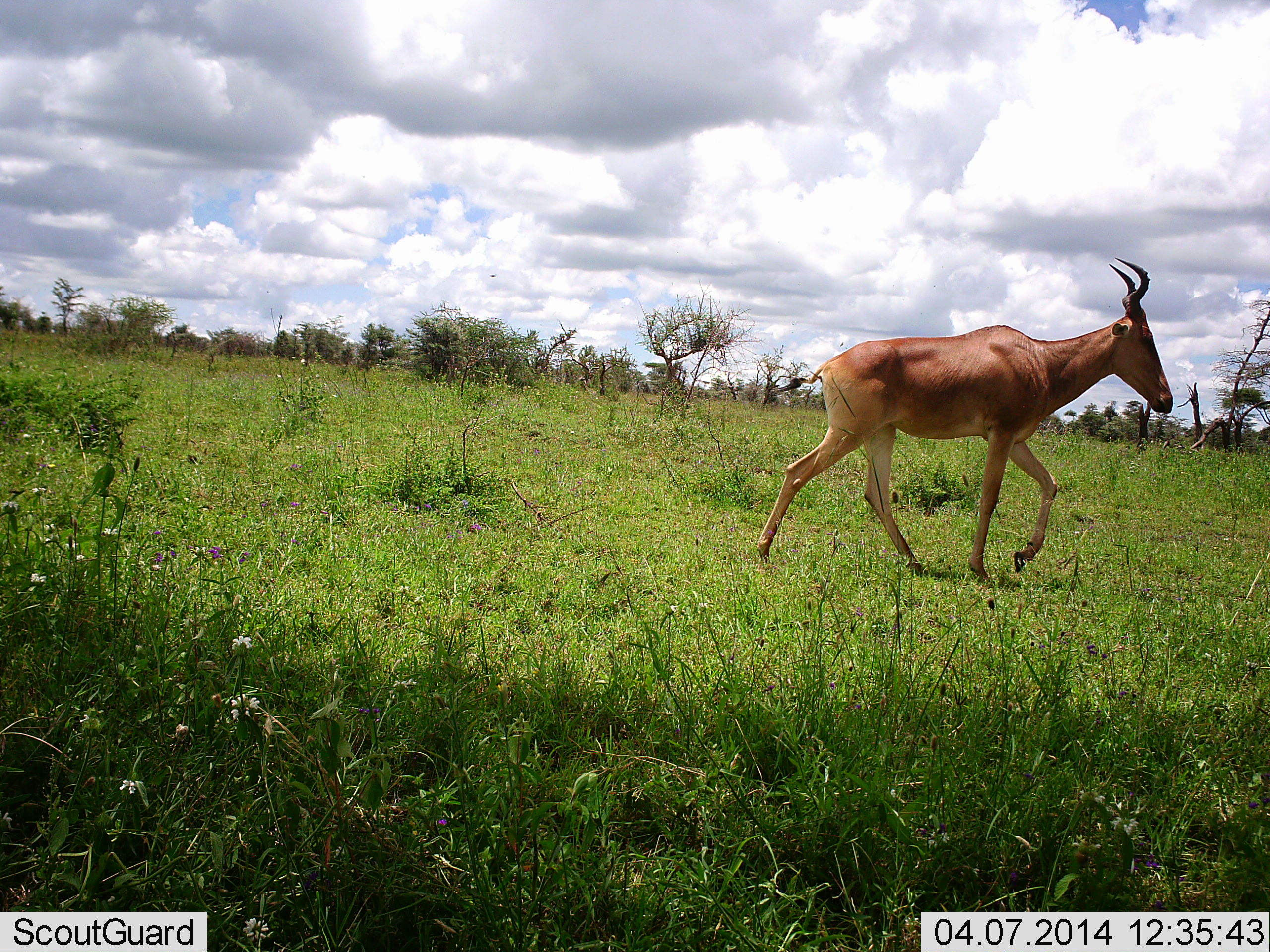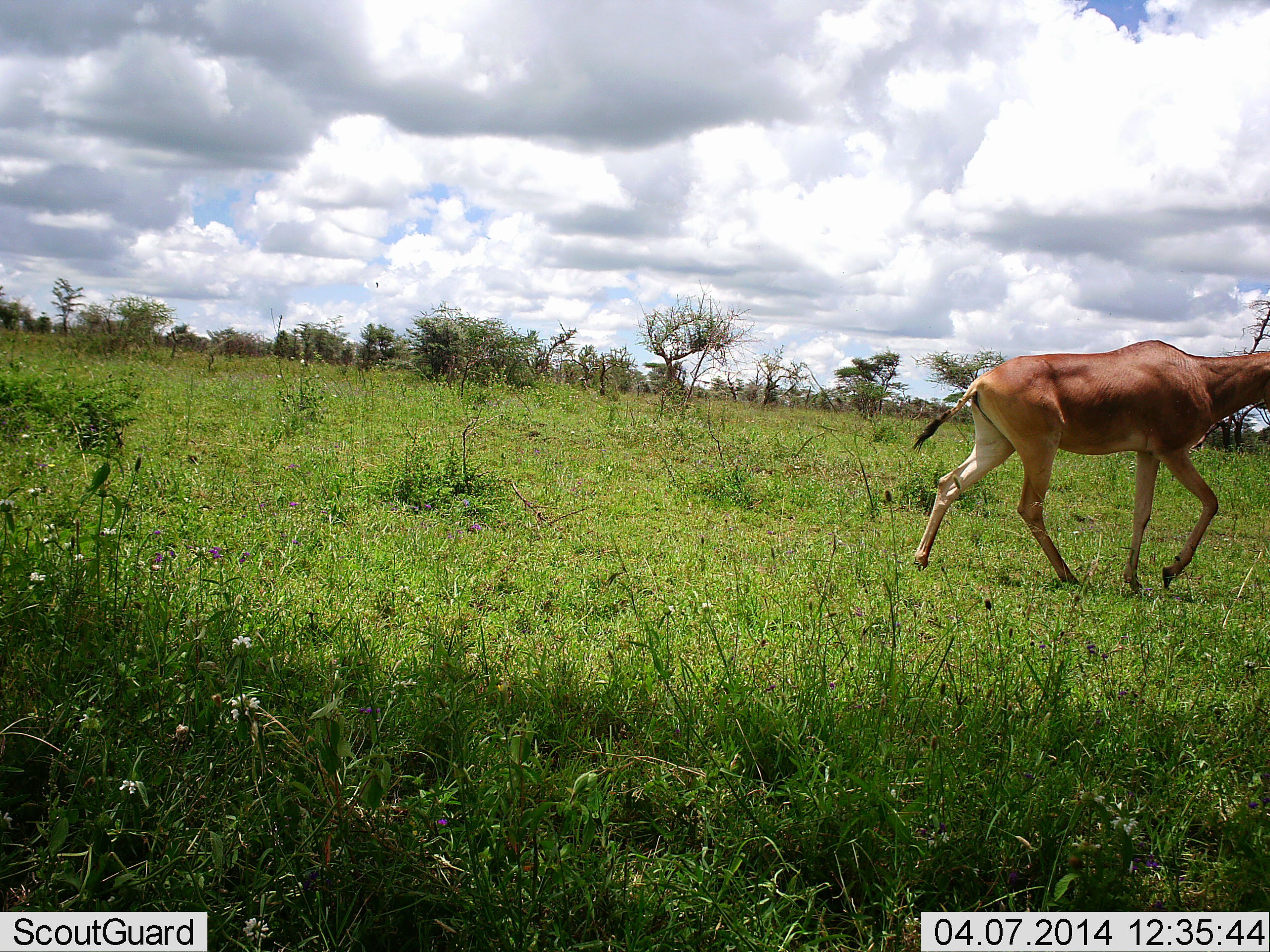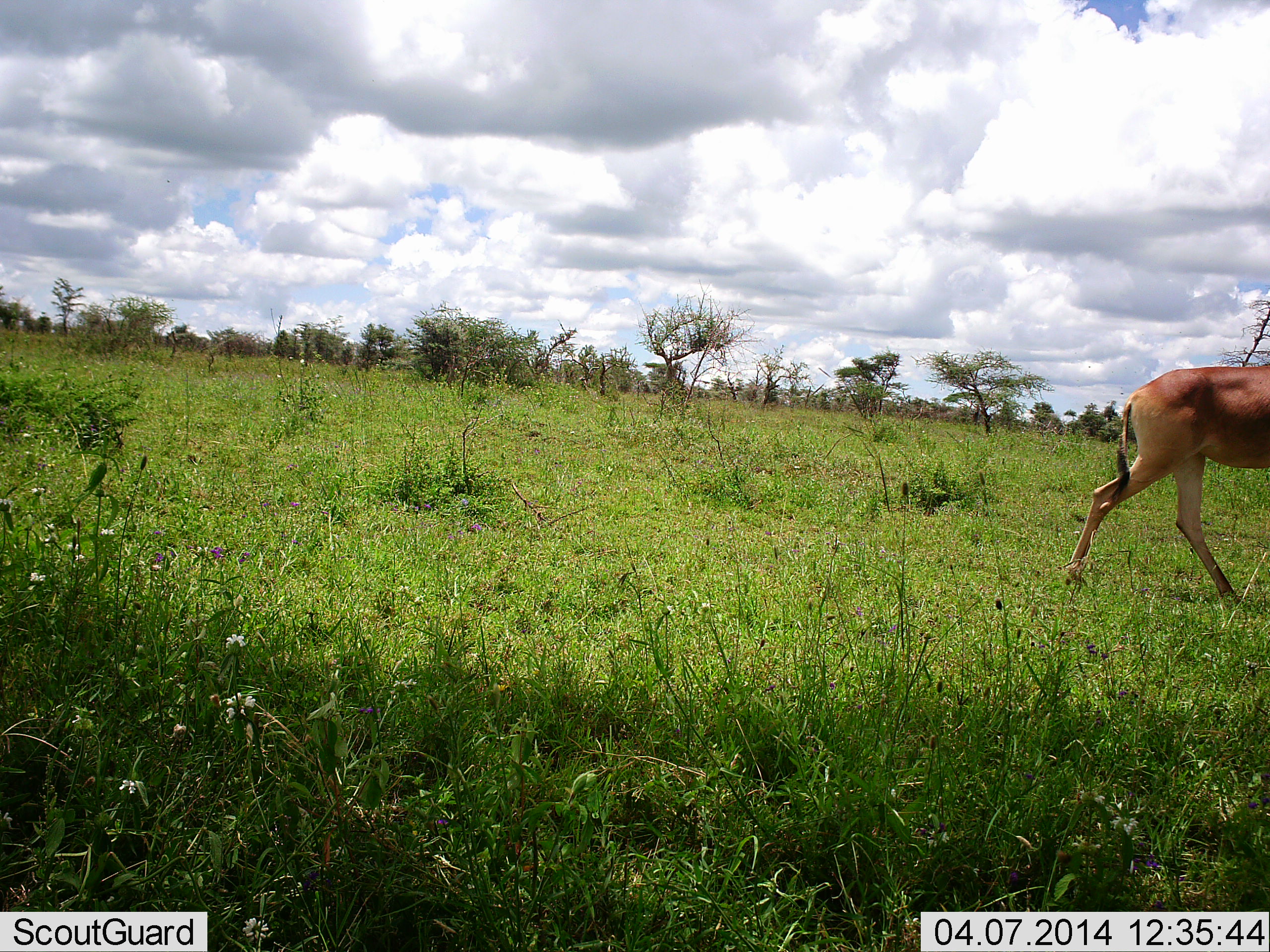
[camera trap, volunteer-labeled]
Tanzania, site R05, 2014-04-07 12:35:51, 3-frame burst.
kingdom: Animalia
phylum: Chordata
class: Mammalia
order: Artiodactyla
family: Bovidae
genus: Alcelaphus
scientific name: Alcelaphus buselaphus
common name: hartebeest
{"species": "hartebeest (Alcelaphus buselaphus)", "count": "1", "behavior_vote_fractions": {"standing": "0%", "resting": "0%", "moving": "100%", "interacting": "0%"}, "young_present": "0%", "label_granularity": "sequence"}